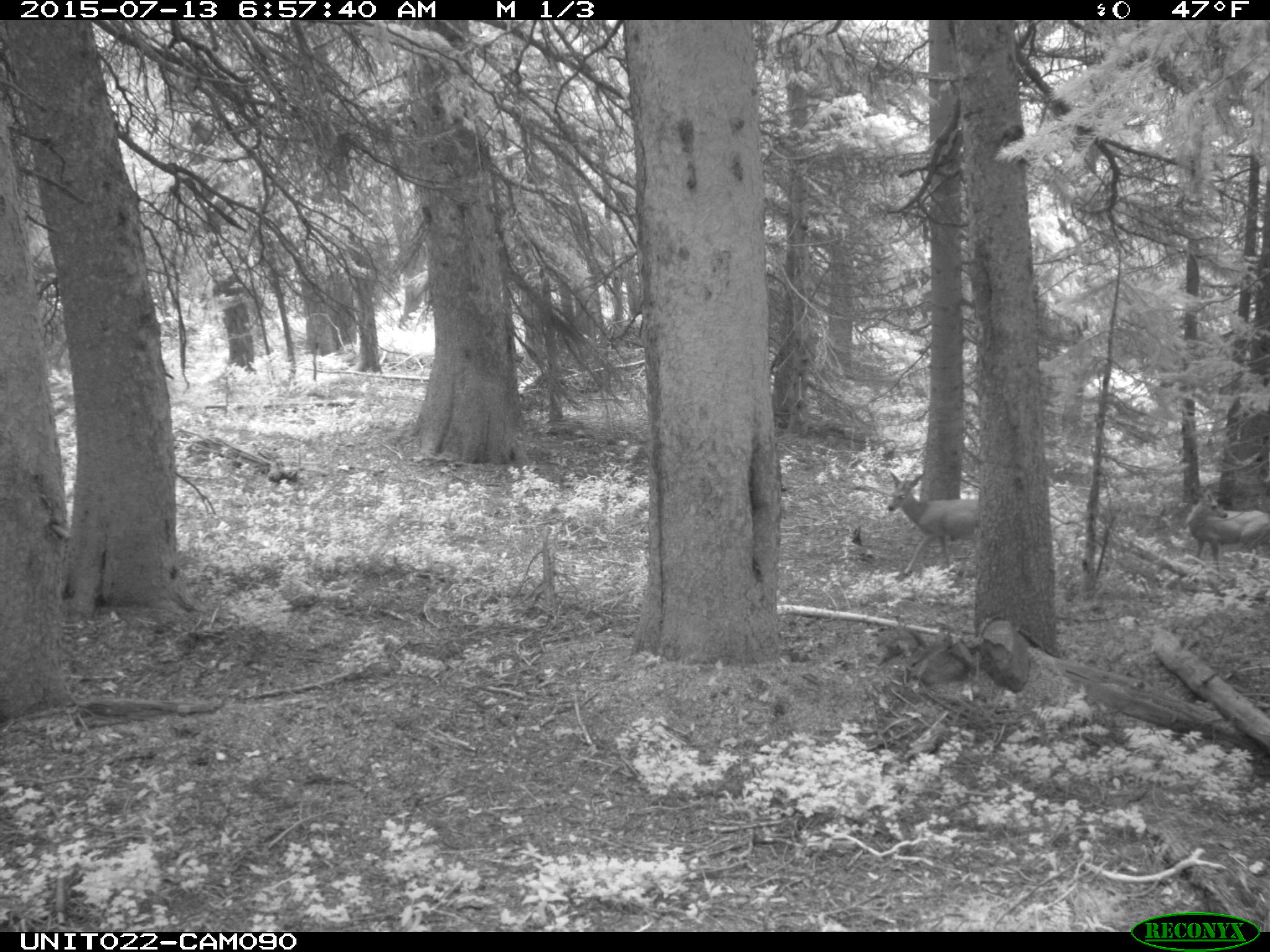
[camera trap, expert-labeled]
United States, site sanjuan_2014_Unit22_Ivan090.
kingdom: Animalia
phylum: Chordata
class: Mammalia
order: Artiodactyla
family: Cervidae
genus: Odocoileus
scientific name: Odocoileus hemionus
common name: mule deer